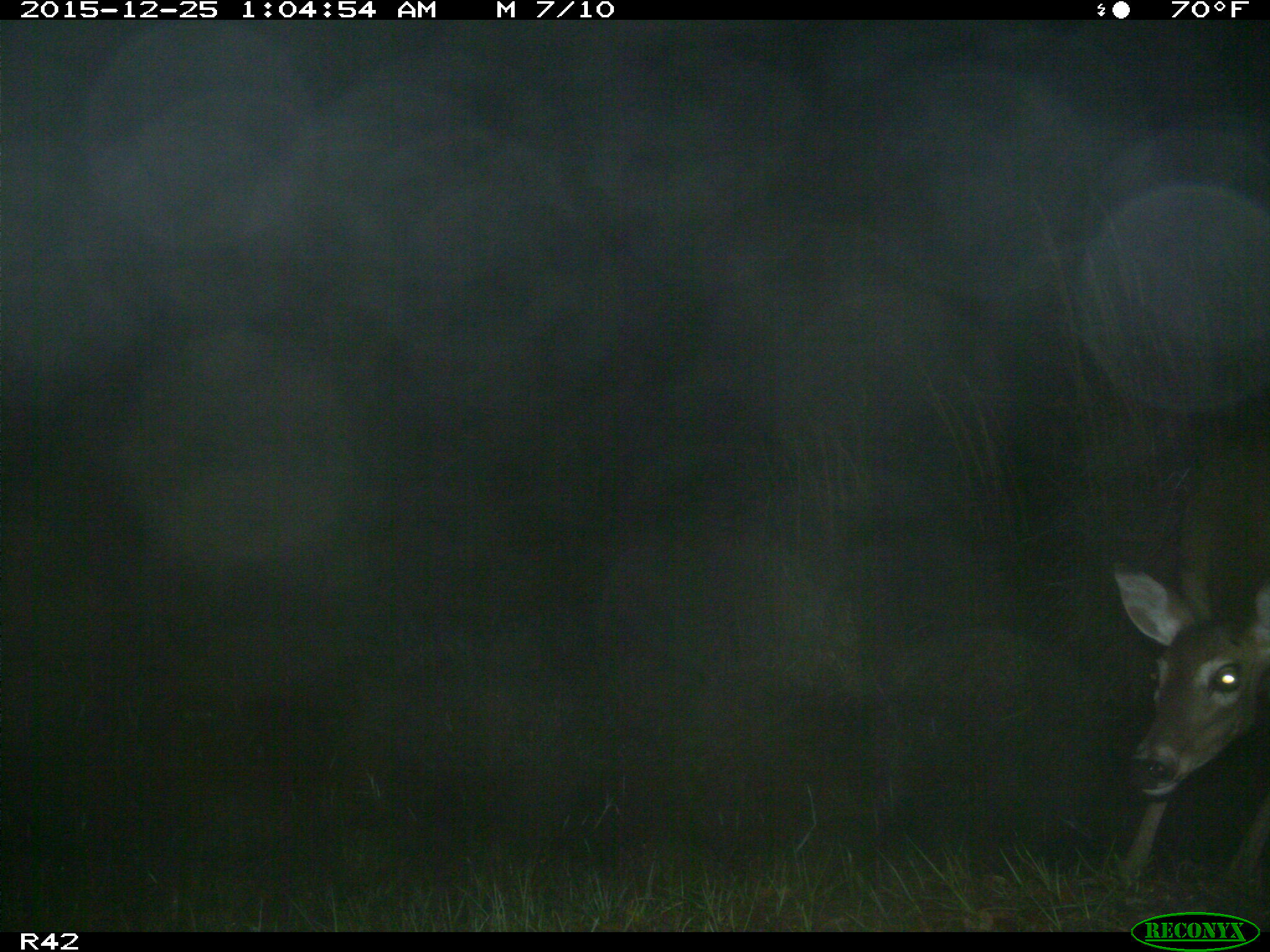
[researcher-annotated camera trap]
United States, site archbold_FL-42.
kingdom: Animalia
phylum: Chordata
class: Mammalia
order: Artiodactyla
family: Cervidae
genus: Odocoileus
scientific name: Odocoileus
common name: deer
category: unidentified deer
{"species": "unidentified deer (deer) (Odocoileus)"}